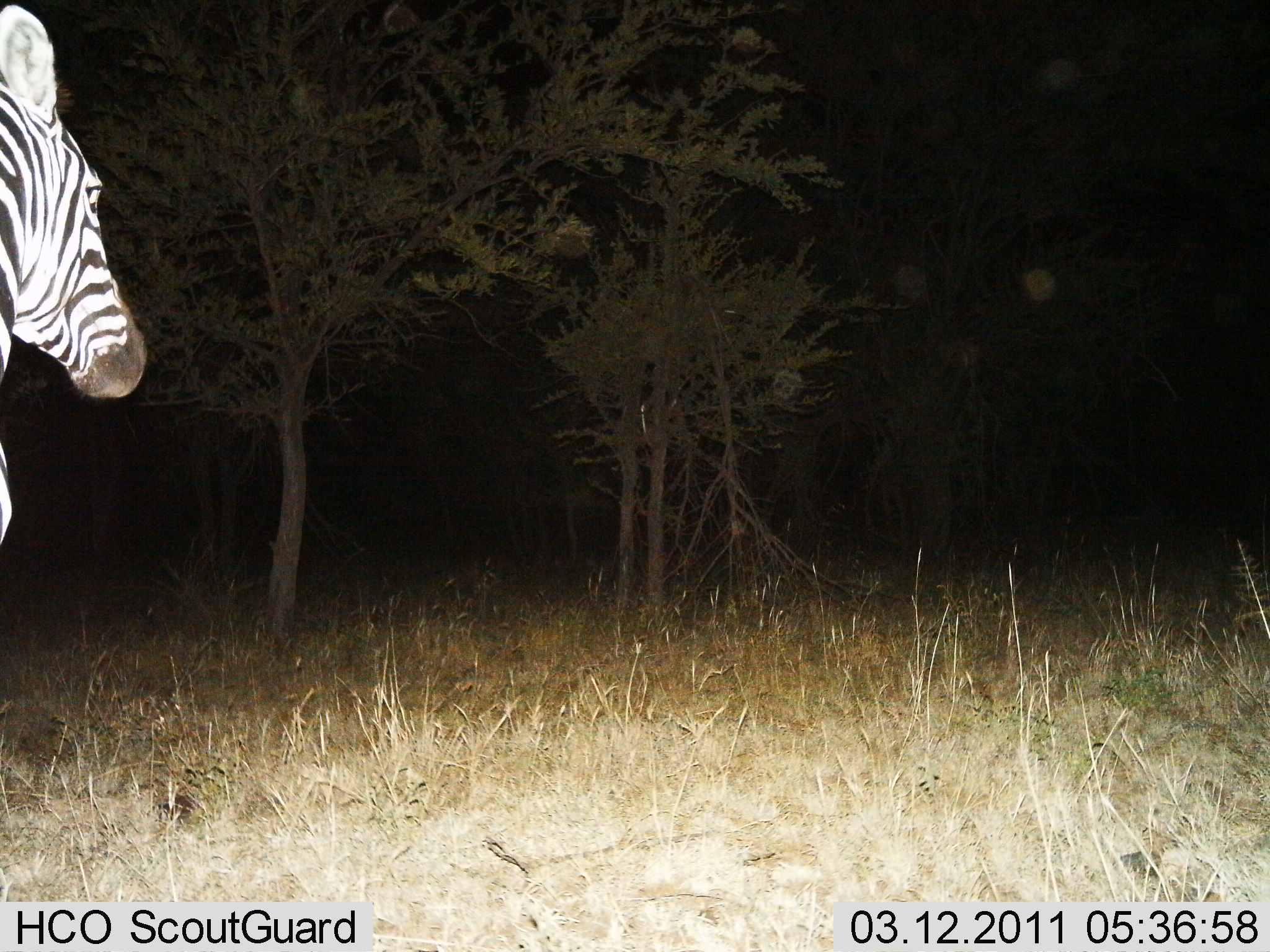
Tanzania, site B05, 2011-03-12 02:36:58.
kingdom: Animalia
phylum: Chordata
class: Mammalia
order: Perissodactyla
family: Equidae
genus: Equus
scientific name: Equus quagga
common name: plains zebra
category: zebra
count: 1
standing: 77%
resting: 0%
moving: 31%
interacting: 0%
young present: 0%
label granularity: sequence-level